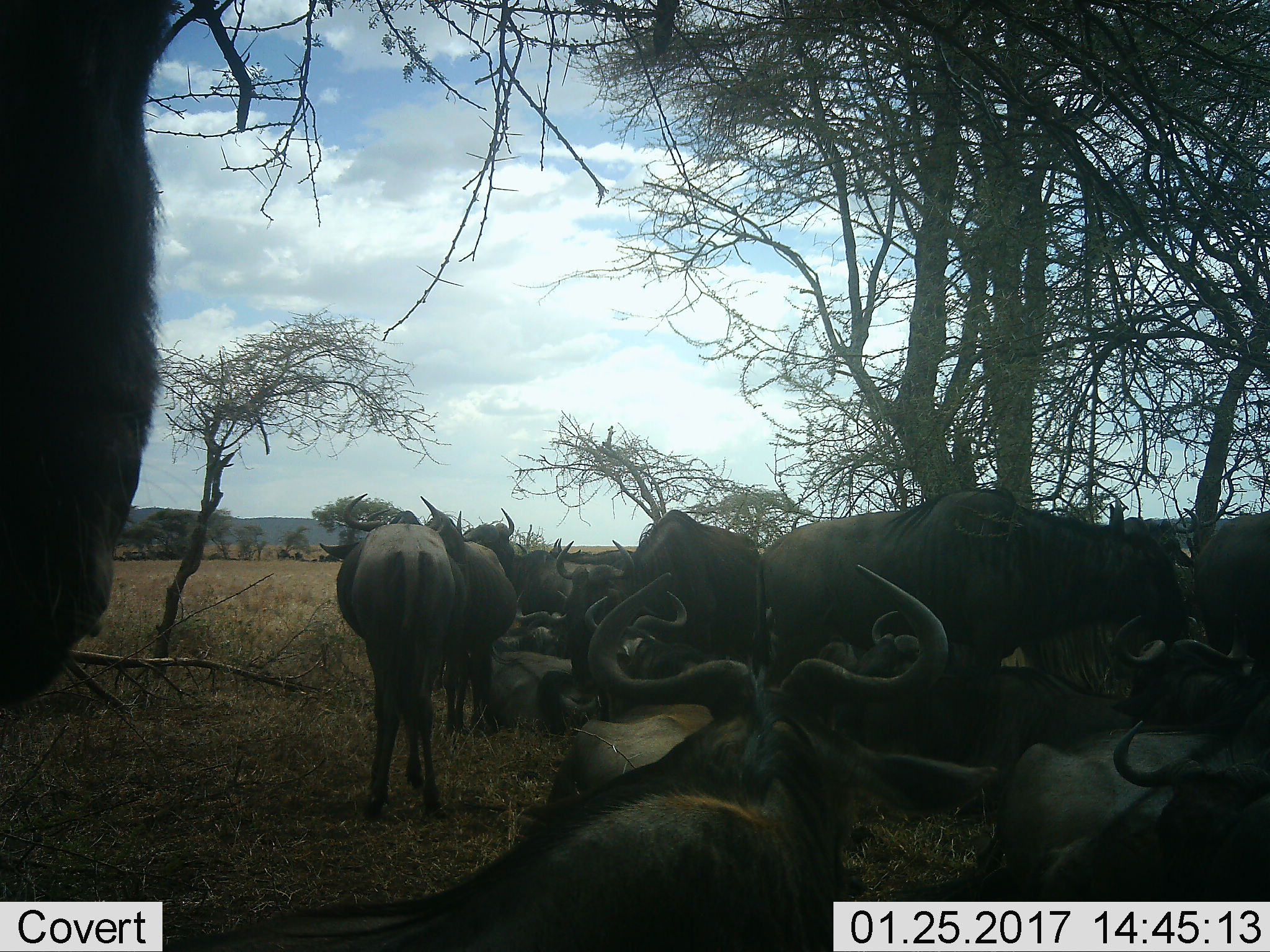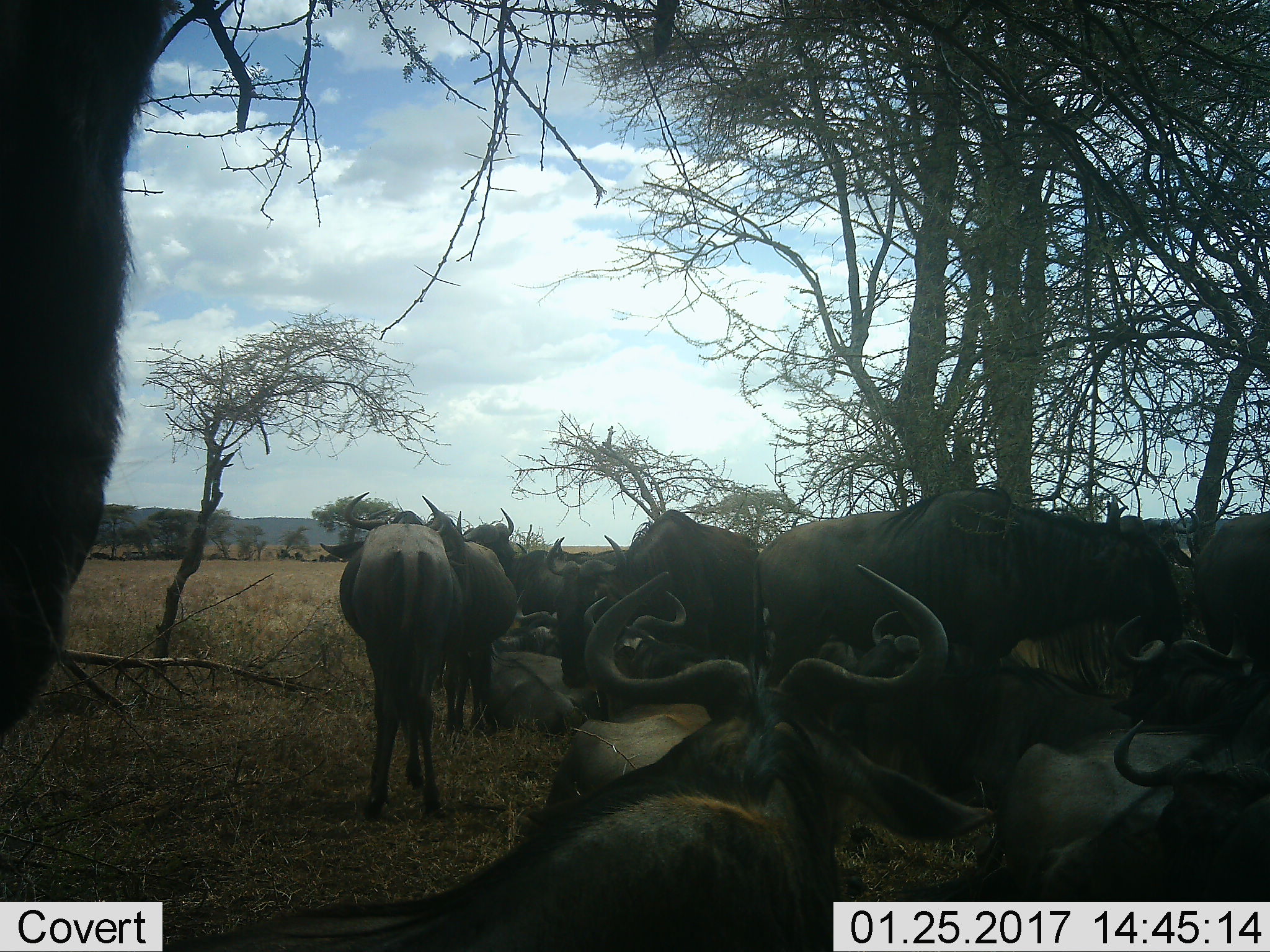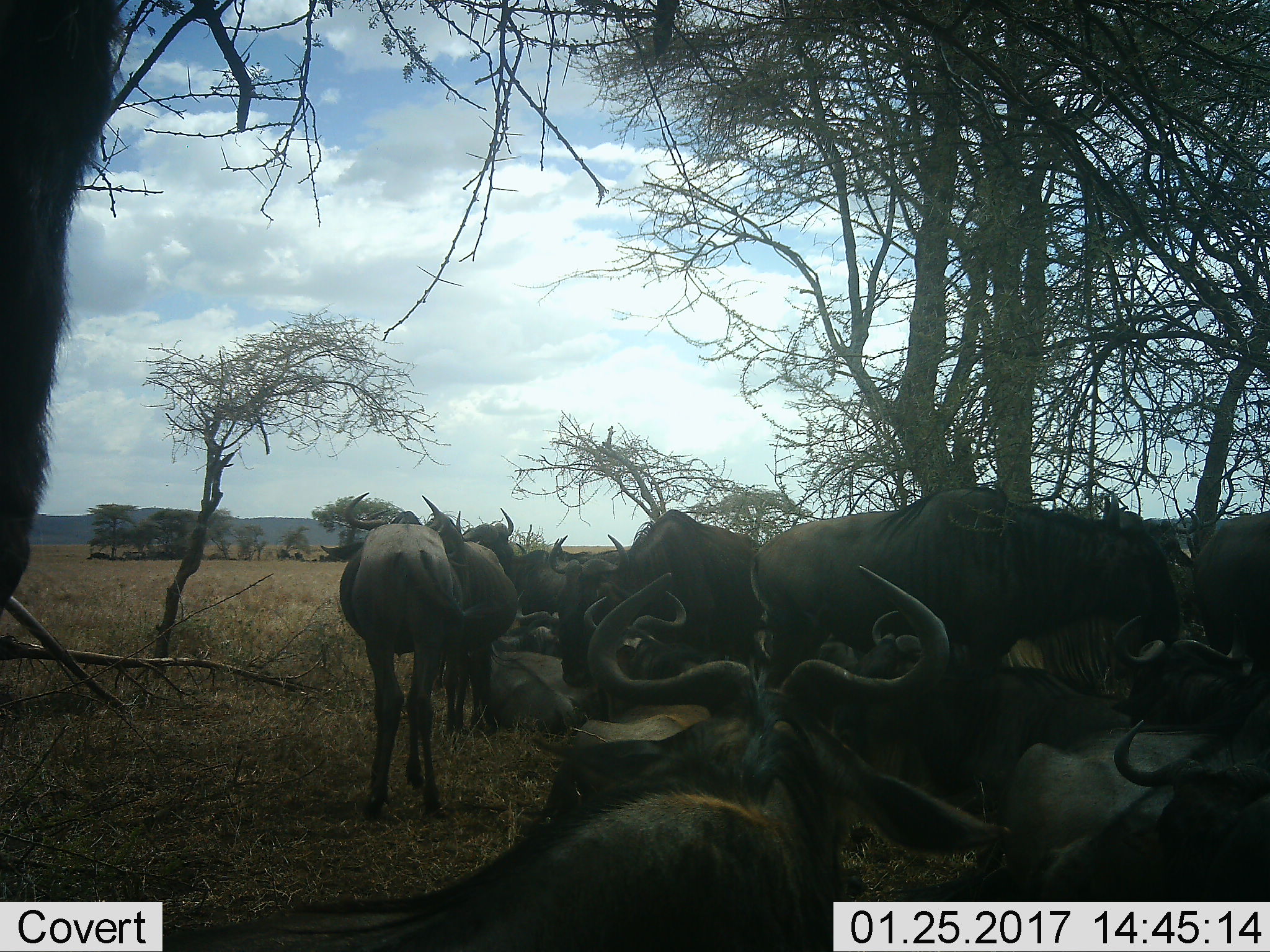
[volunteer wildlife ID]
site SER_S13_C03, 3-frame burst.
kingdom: Animalia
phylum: Chordata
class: Mammalia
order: Artiodactyla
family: Bovidae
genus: Connochaetes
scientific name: Connochaetes taurinus taurinus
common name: blue wildebeest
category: wildebeestblue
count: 11-50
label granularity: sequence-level